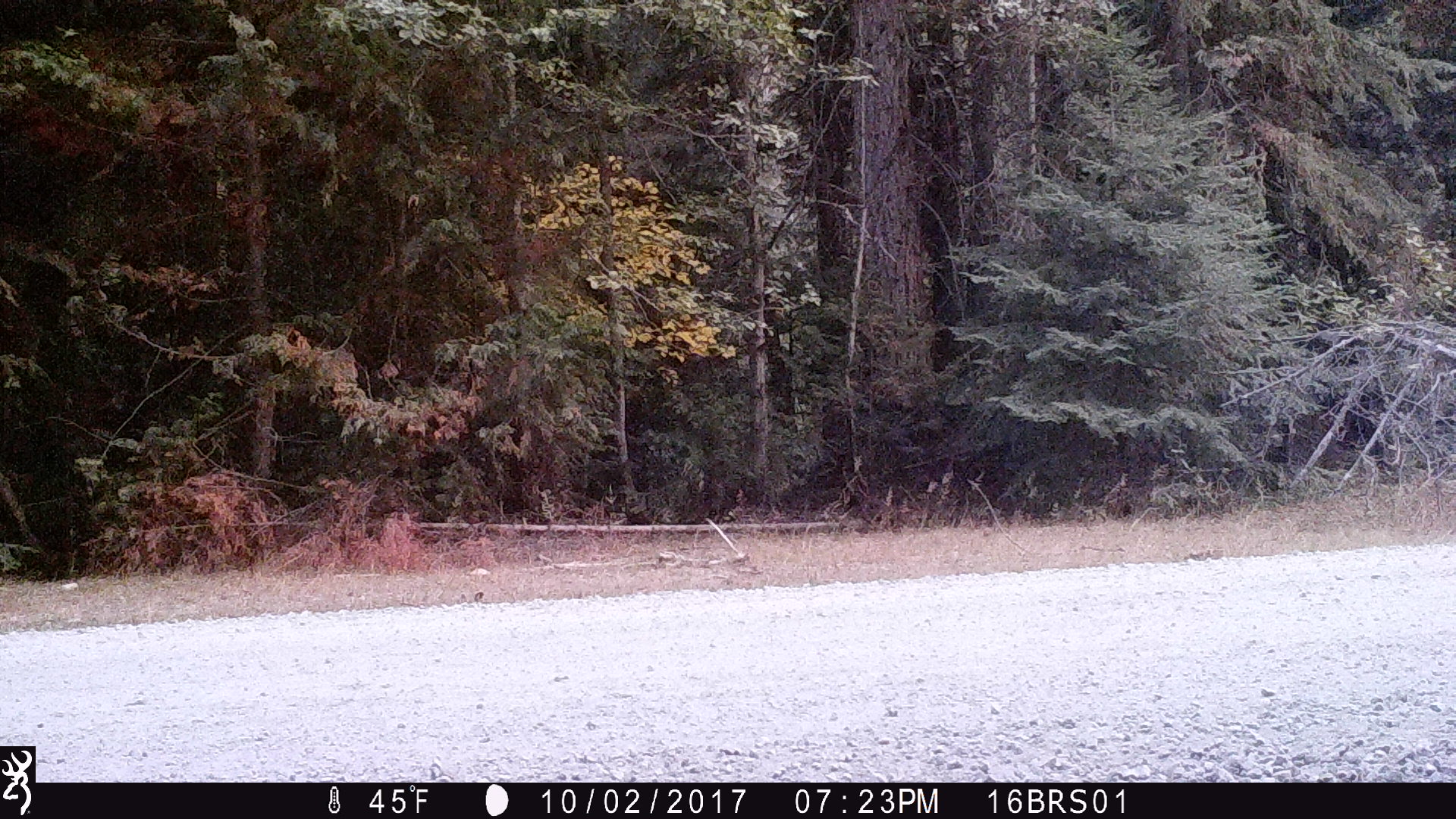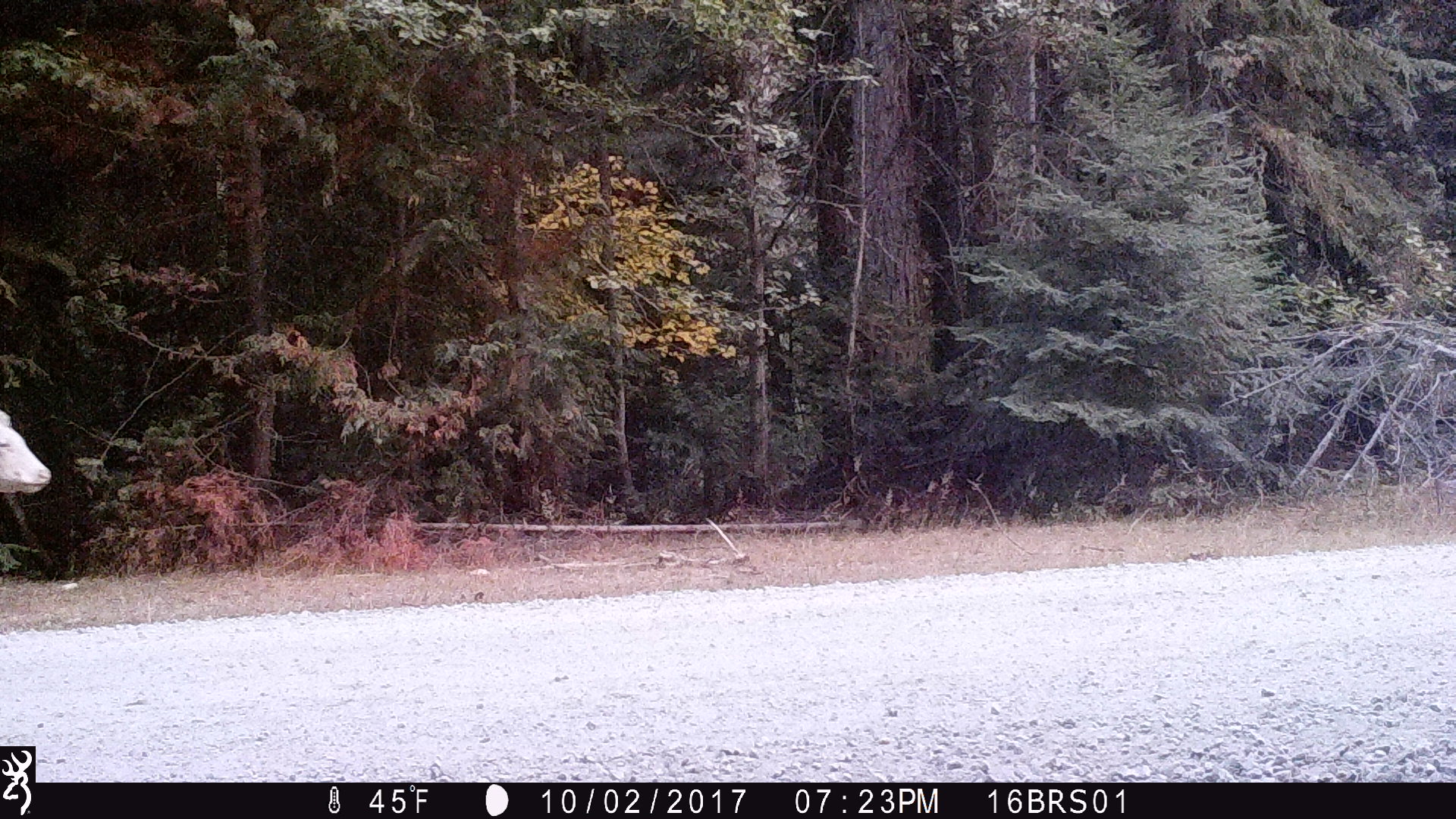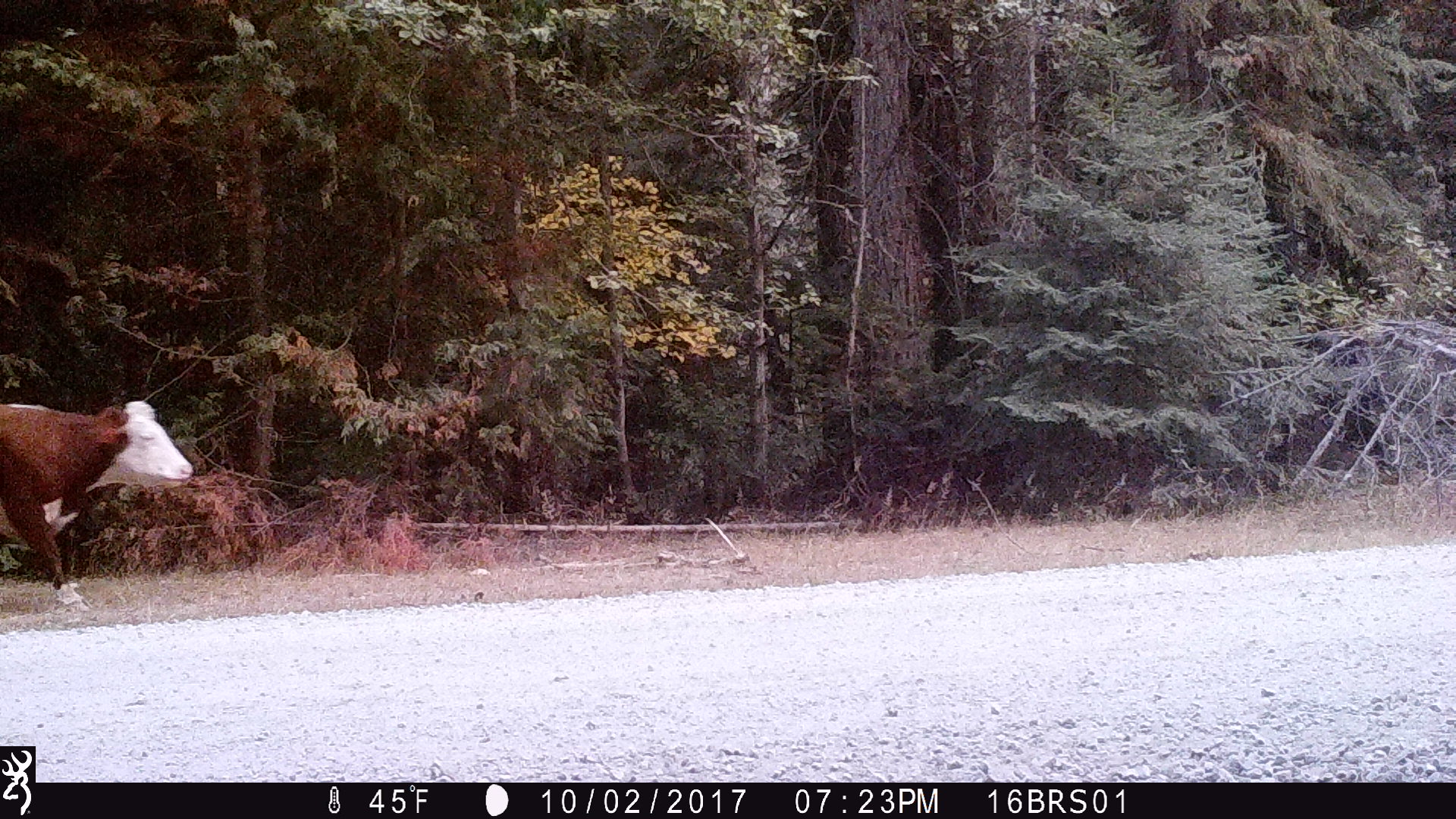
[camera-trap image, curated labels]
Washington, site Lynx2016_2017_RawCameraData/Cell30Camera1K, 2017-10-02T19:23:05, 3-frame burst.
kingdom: Animalia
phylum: Chordata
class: Mammalia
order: Artiodactyla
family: Bovidae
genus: Bos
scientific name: Bos taurus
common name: domestic cattle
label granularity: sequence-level